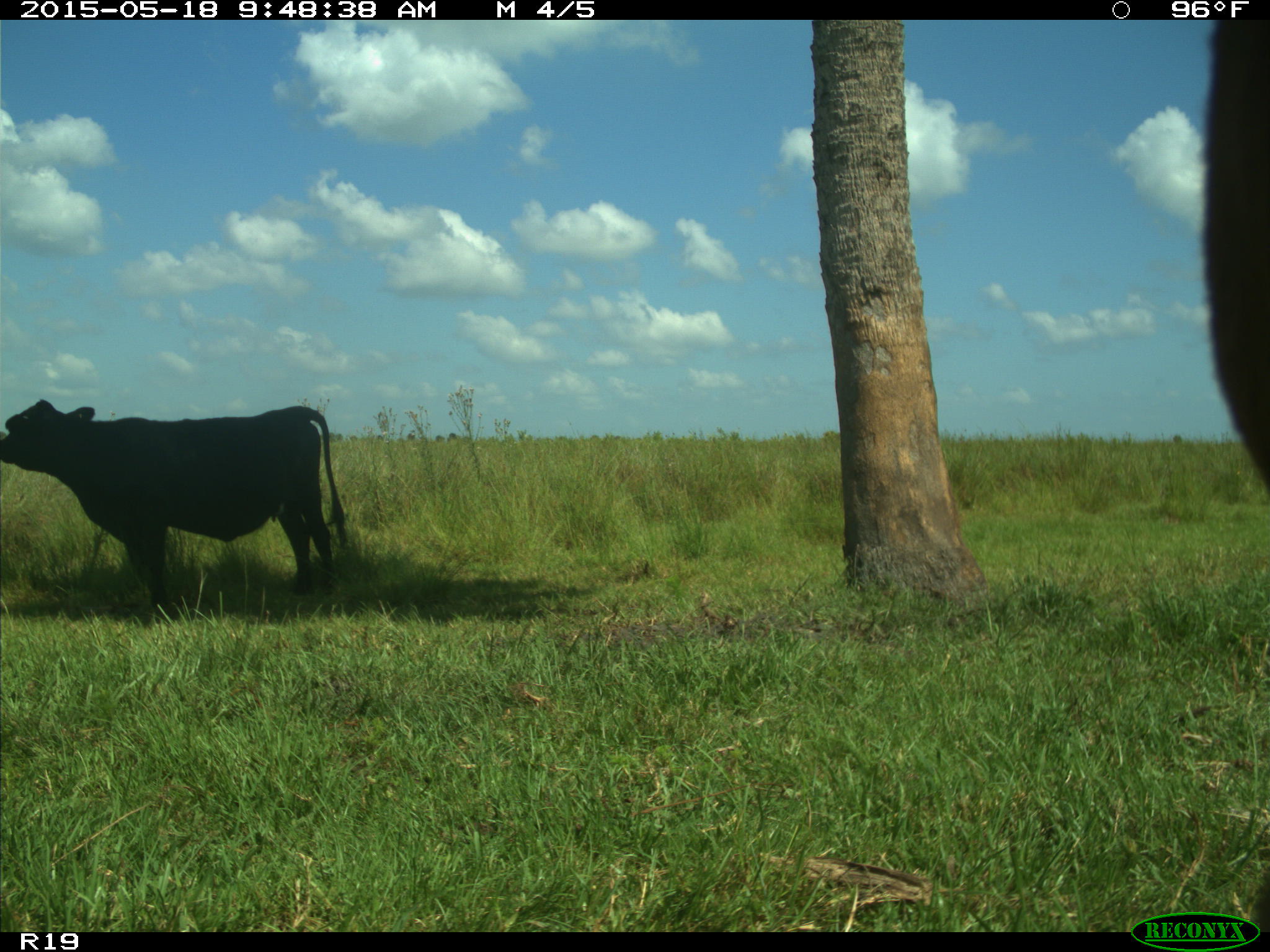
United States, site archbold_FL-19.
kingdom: Animalia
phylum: Chordata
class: Mammalia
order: Artiodactyla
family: Bovidae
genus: Bos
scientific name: Bos taurus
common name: domestic cow